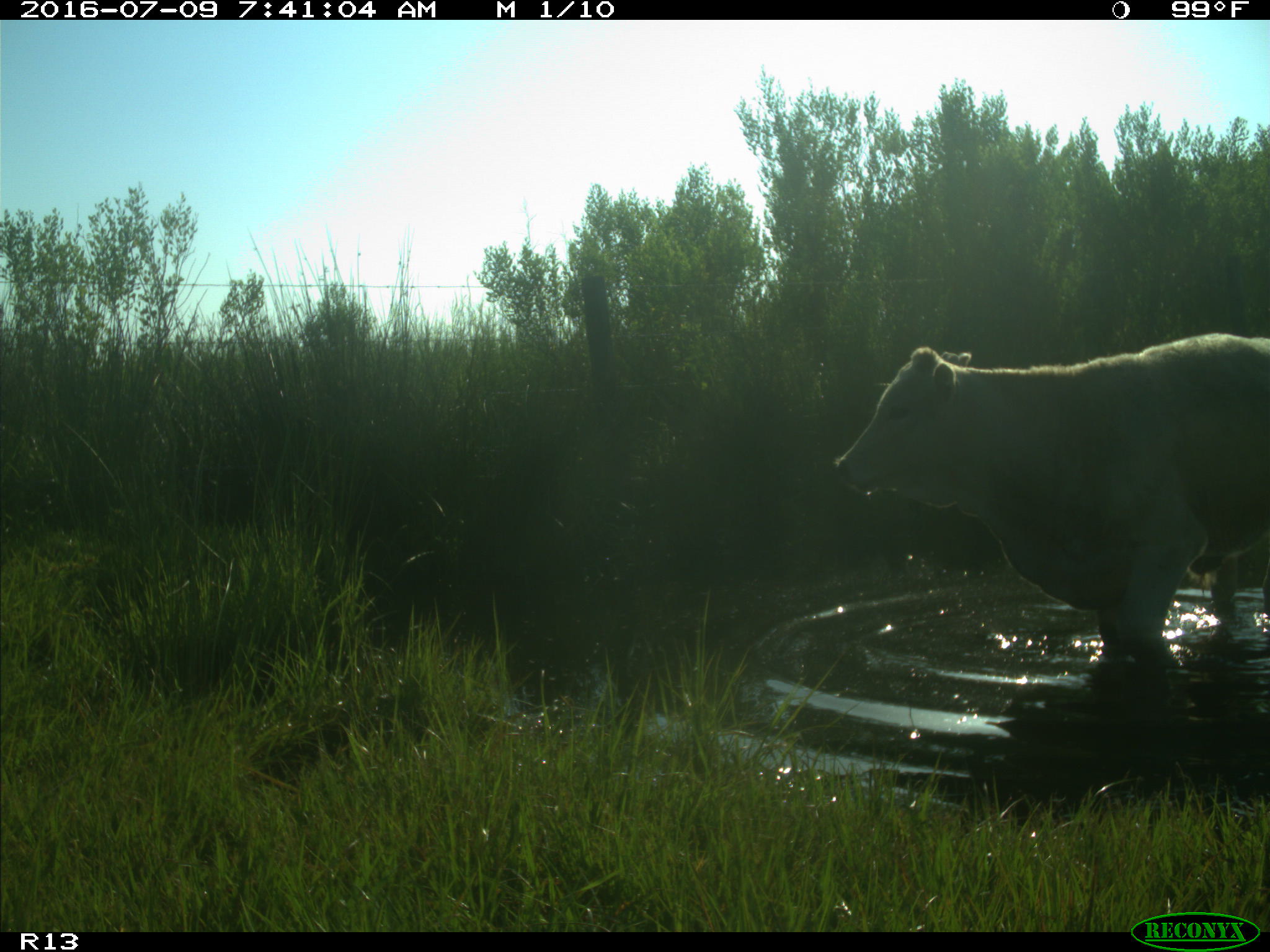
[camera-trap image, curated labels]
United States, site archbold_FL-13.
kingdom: Animalia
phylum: Chordata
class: Mammalia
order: Artiodactyla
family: Bovidae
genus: Bos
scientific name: Bos taurus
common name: domestic cow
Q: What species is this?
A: Bos taurus (domestic cow).